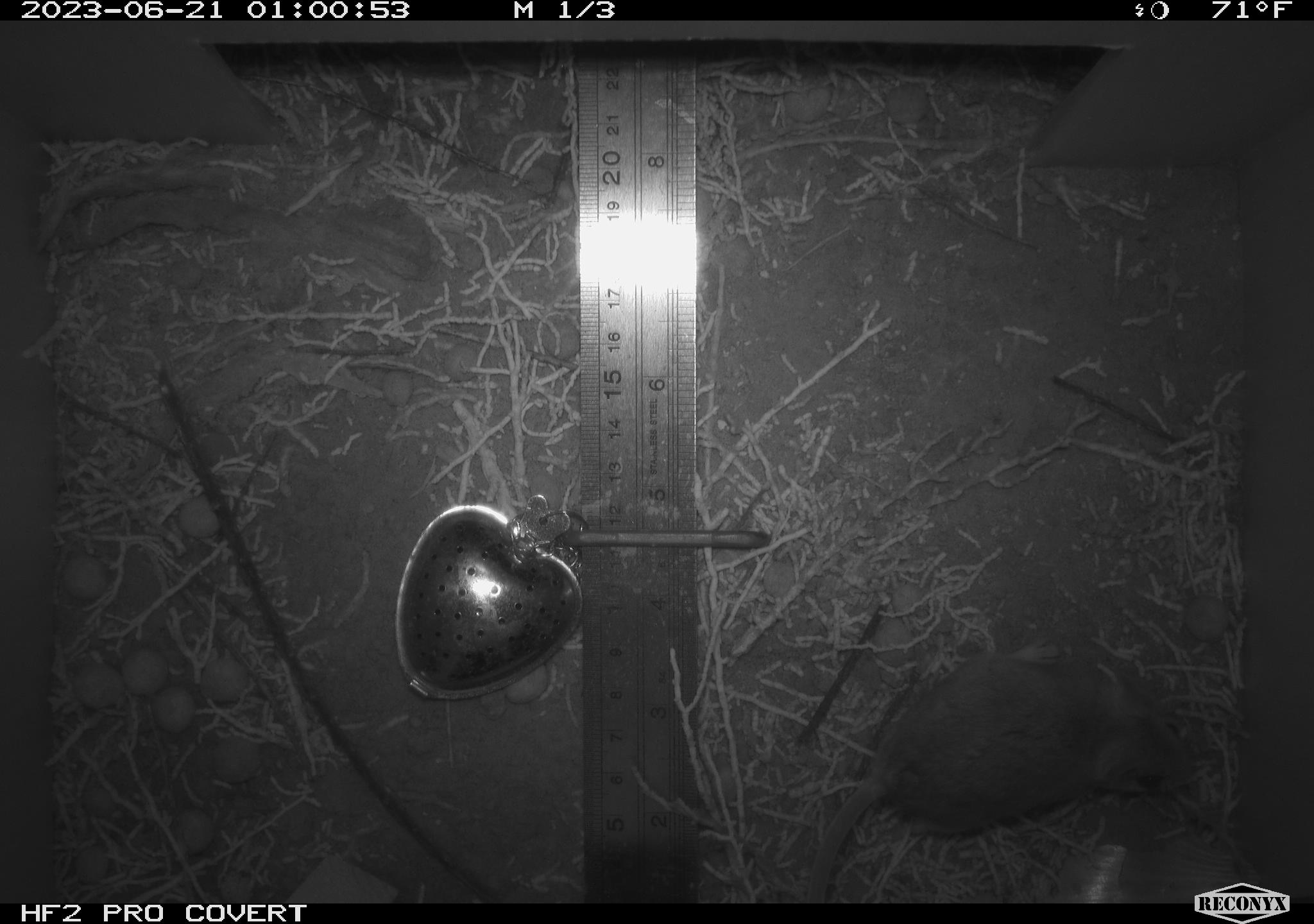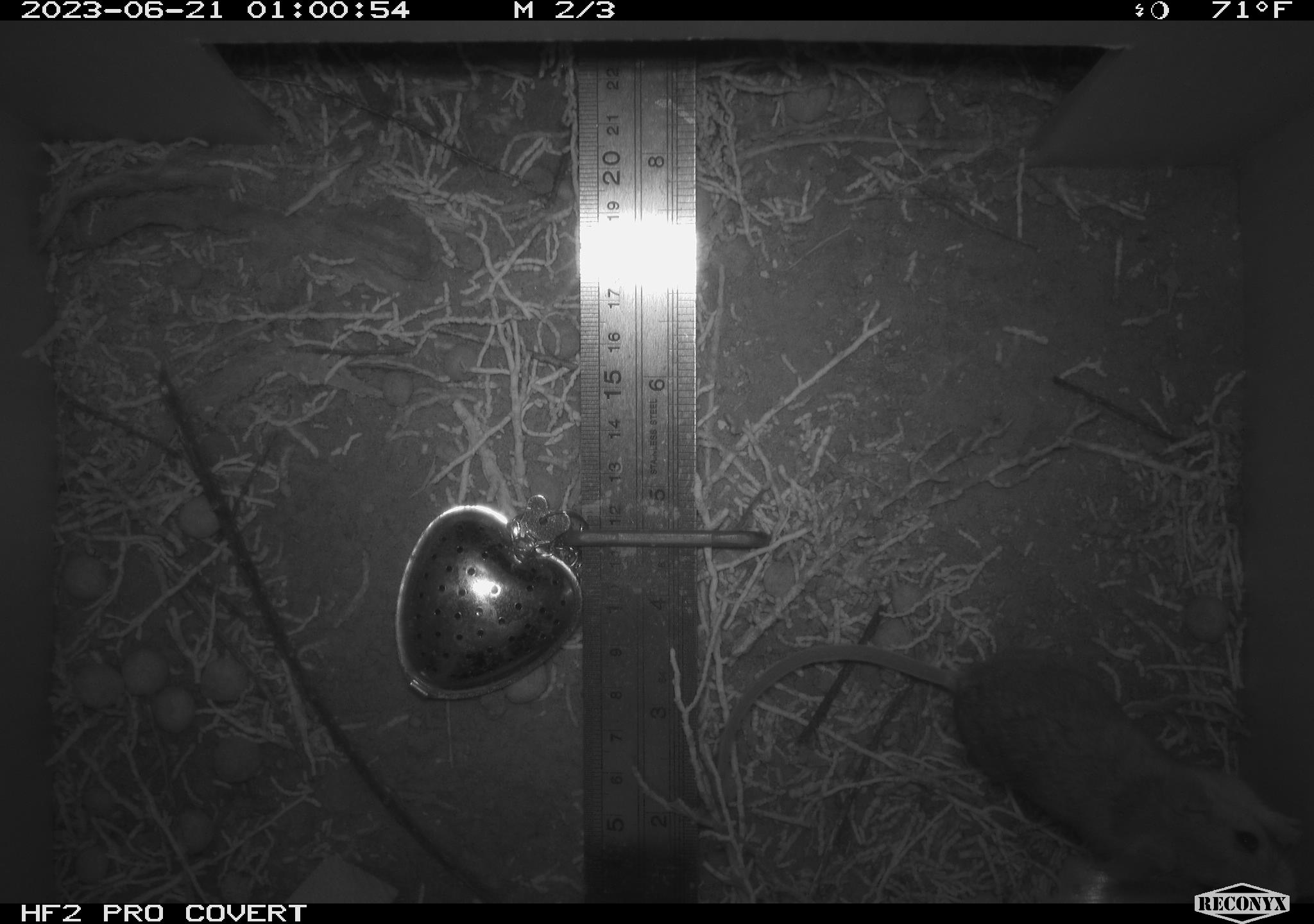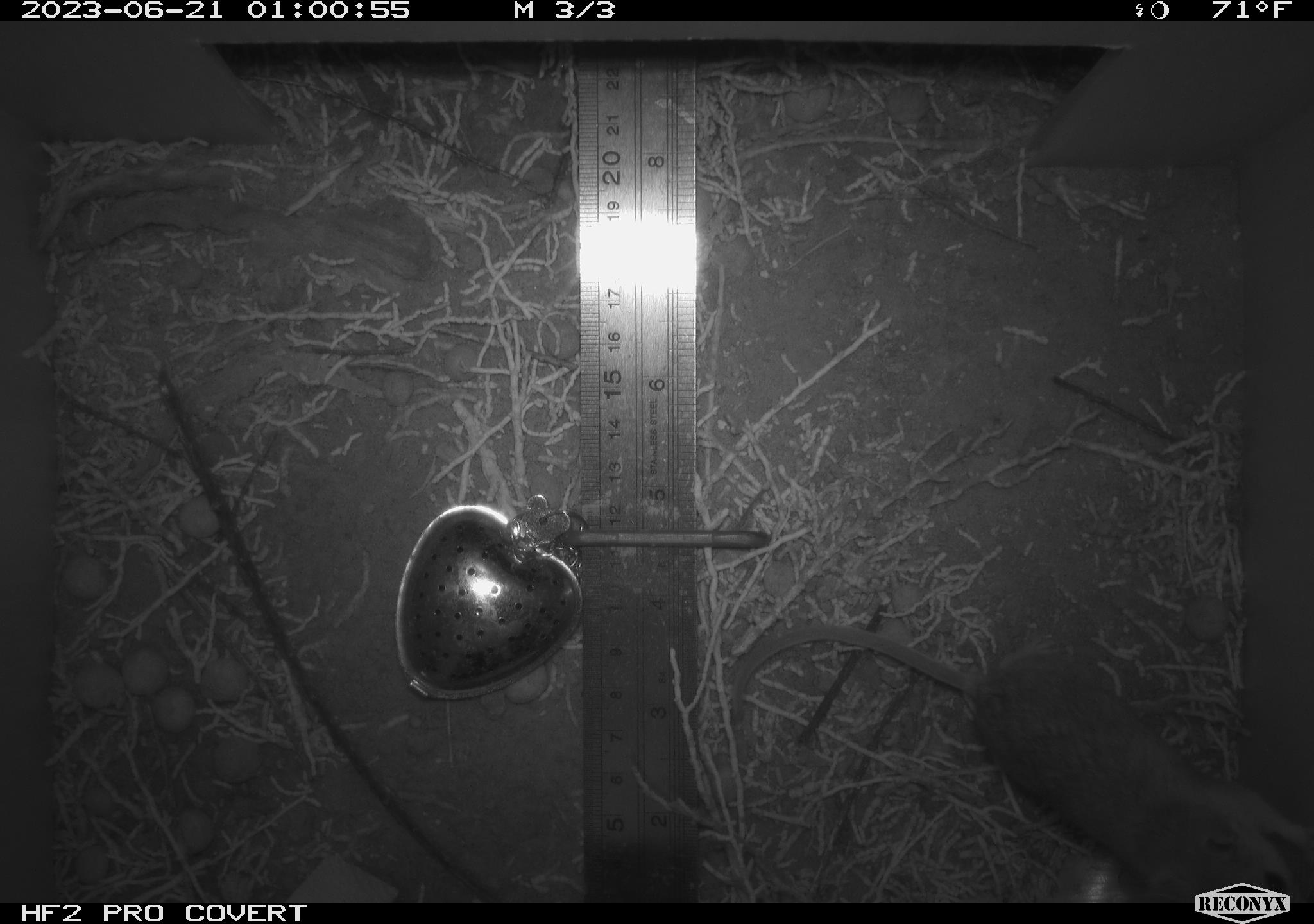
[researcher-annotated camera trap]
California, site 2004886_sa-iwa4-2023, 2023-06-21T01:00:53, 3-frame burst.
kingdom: Animalia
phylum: Chordata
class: Mammalia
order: Rodentia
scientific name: Rodentia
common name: mouse species